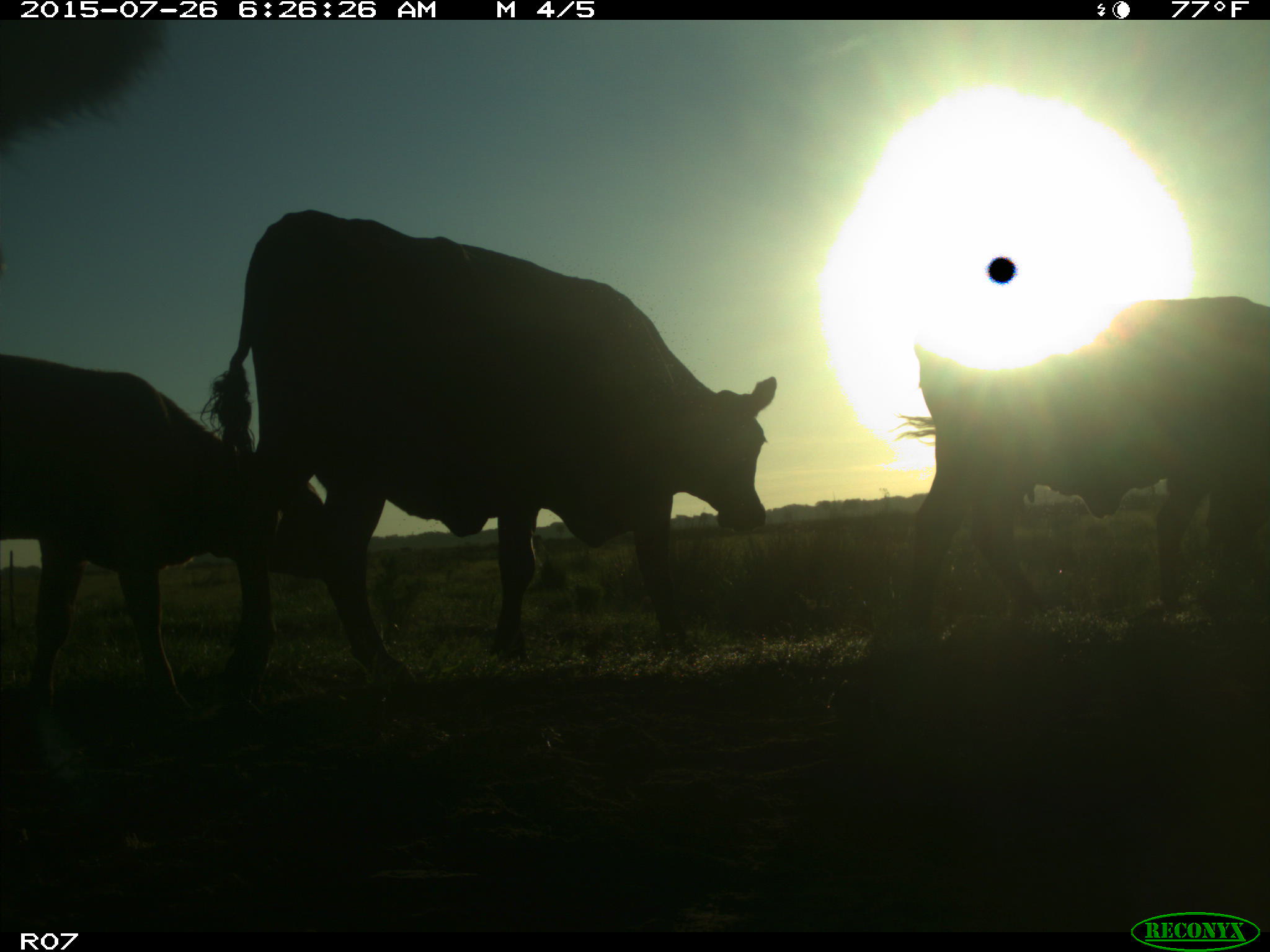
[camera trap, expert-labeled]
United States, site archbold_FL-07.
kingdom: Animalia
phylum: Chordata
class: Mammalia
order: Artiodactyla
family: Bovidae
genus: Bos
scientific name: Bos taurus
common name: domestic cow